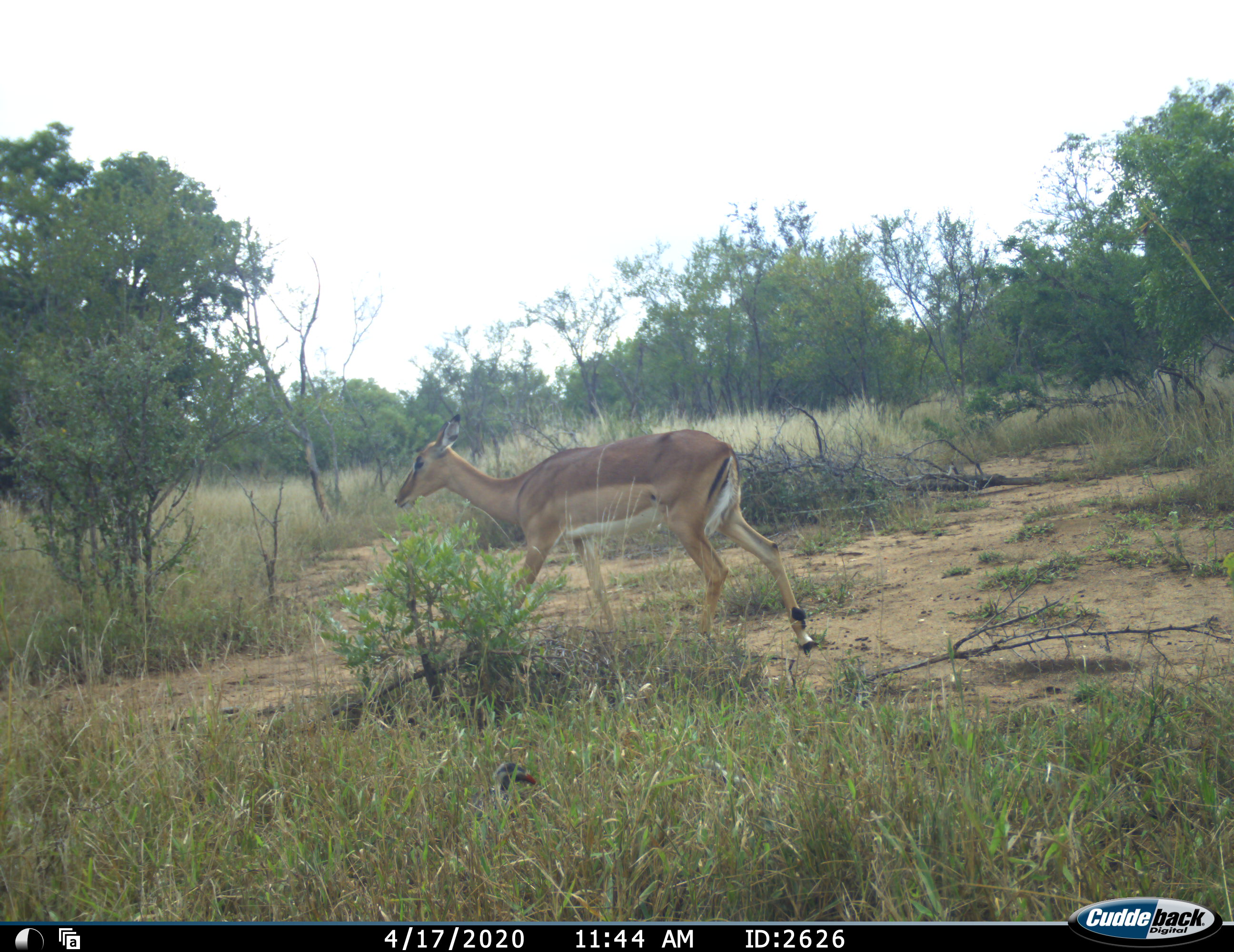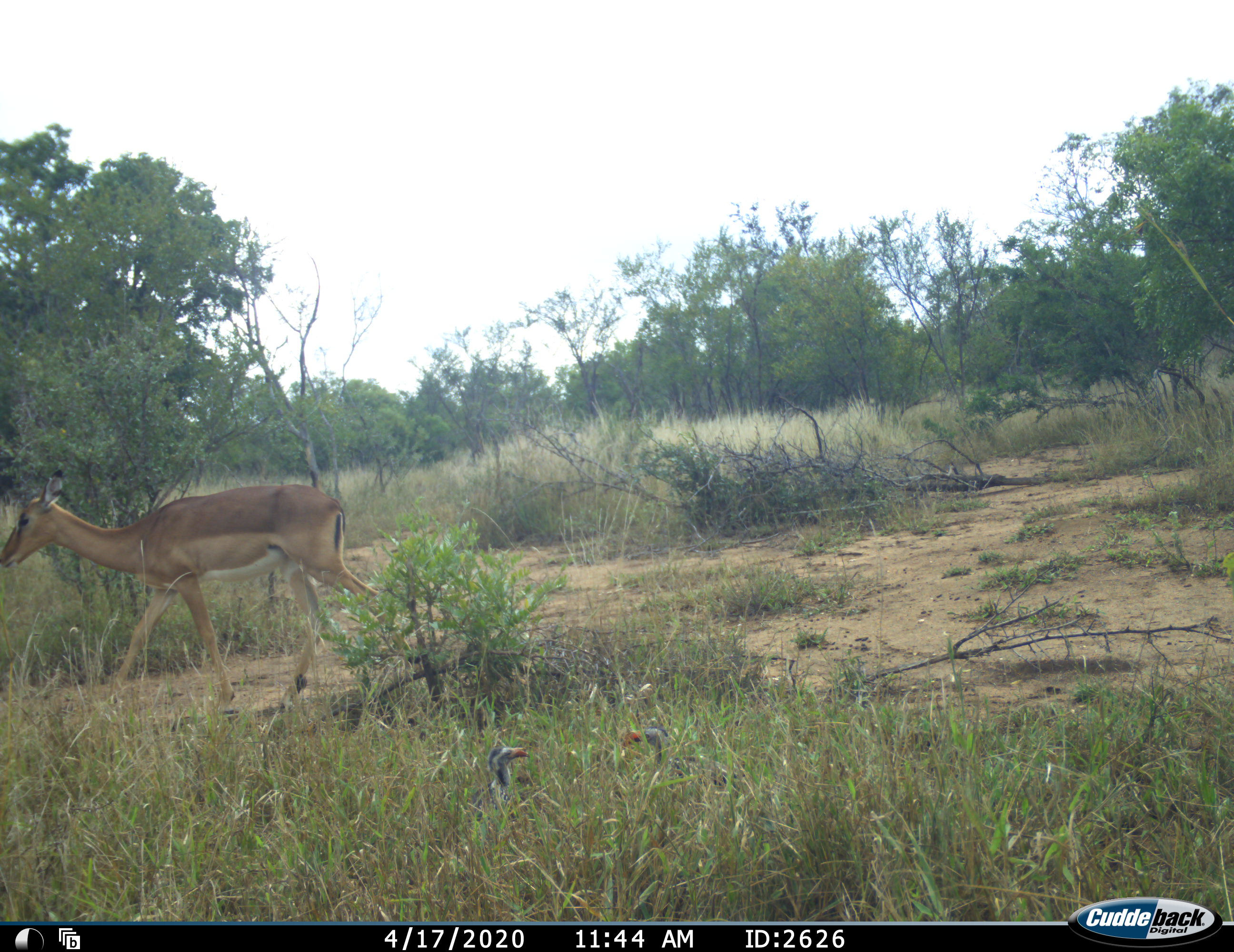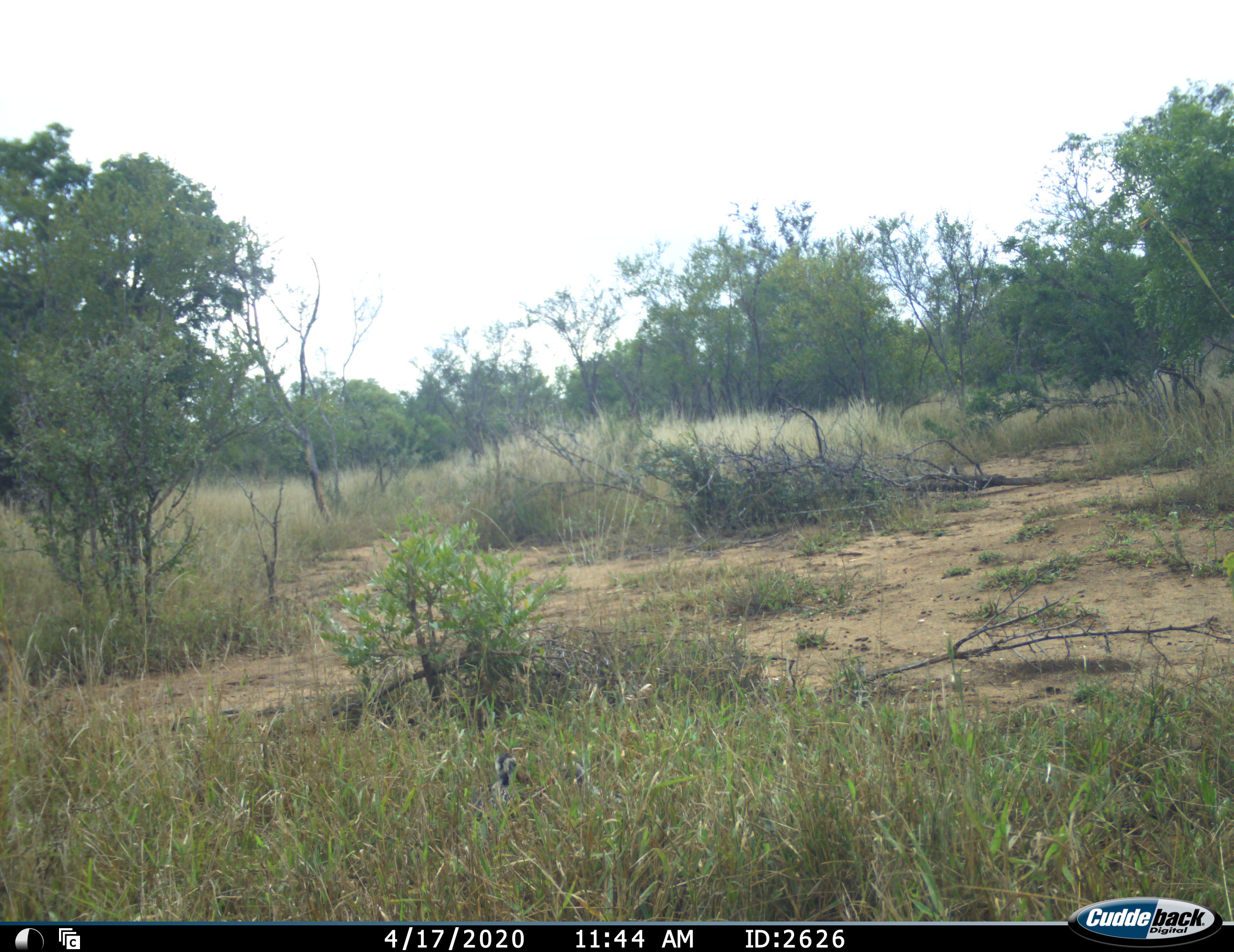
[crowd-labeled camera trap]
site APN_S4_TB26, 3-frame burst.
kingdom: Animalia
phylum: Chordata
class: Mammalia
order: Artiodactyla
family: Bovidae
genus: Aepyceros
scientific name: Aepyceros melampus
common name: impala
Impala (Aepyceros melampus), count 1. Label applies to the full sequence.